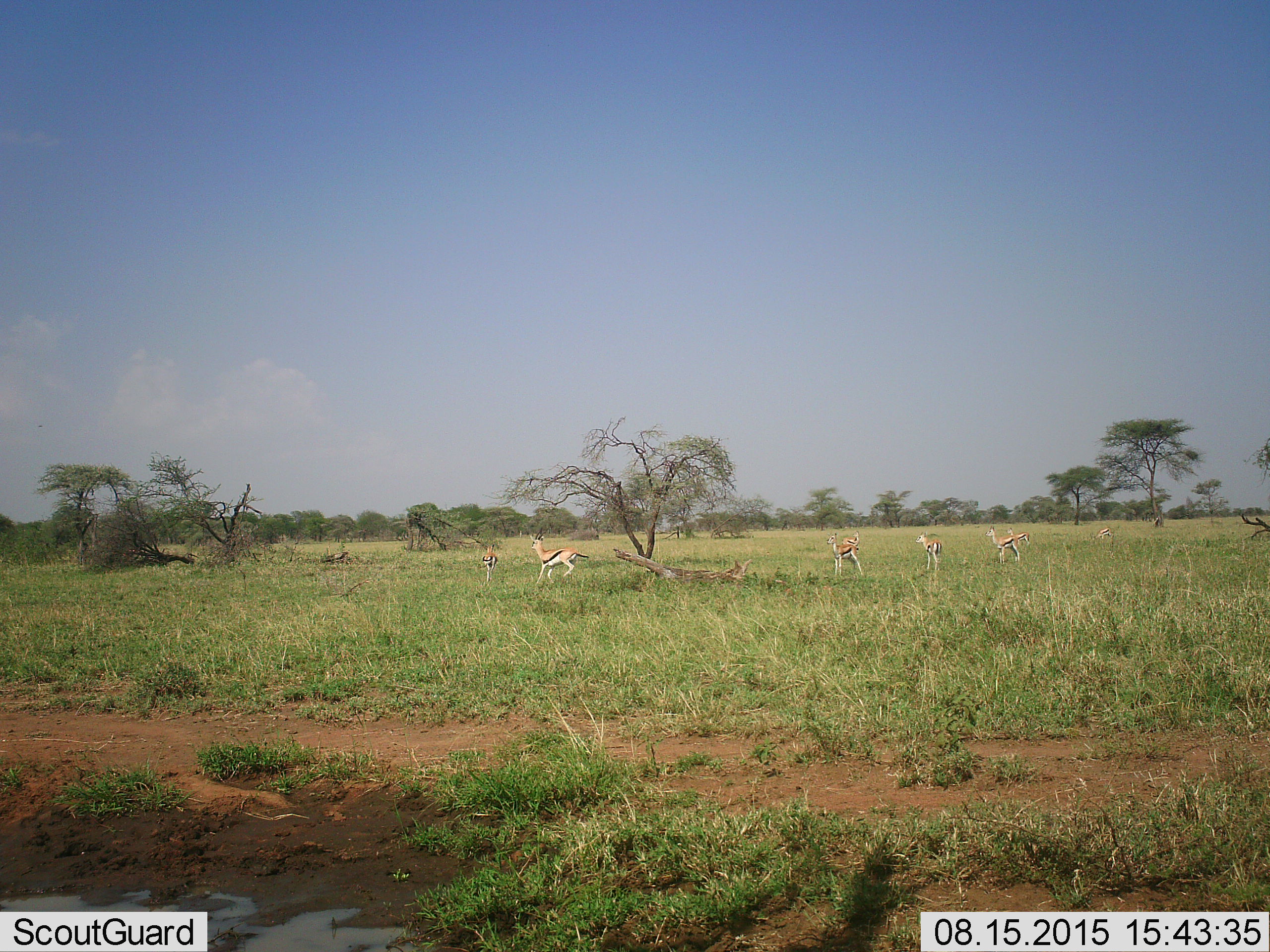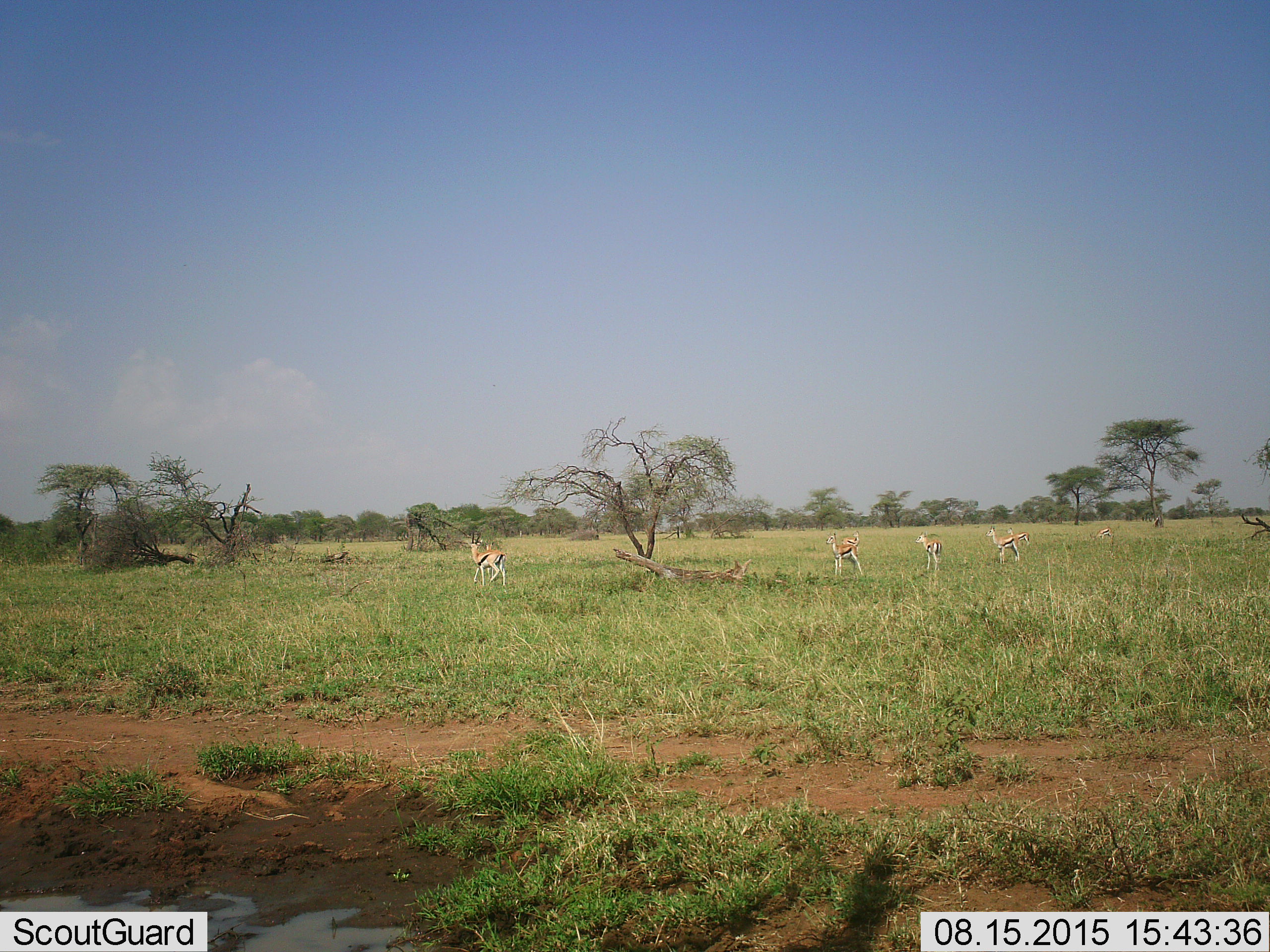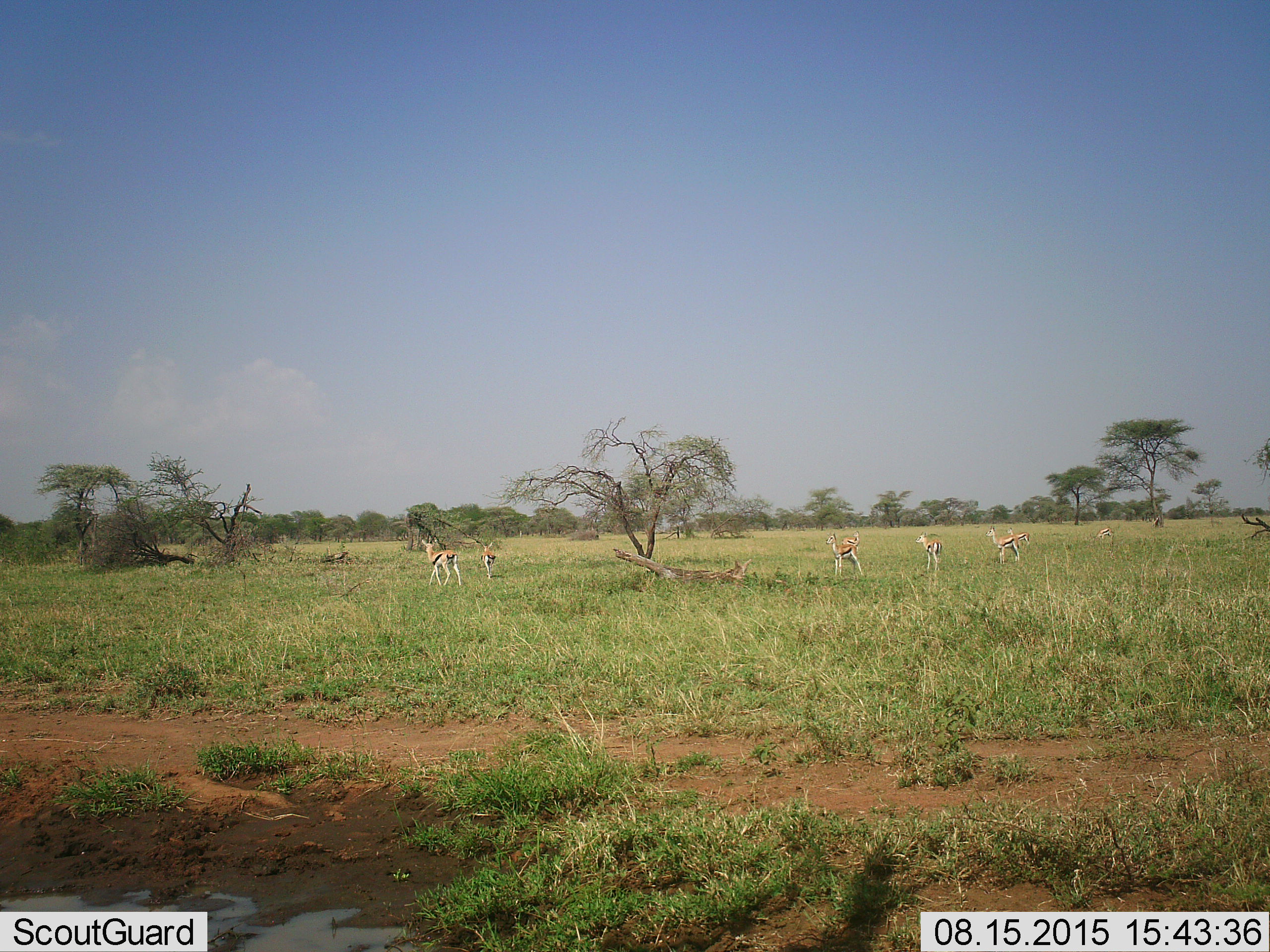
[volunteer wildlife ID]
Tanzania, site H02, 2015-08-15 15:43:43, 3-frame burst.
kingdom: Animalia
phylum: Chordata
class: Mammalia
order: Artiodactyla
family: Bovidae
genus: Eudorcas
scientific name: Eudorcas thomsonii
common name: thomson's gazelle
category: gazellethomsons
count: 8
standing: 89%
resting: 0%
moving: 89%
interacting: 0%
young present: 0%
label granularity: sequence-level